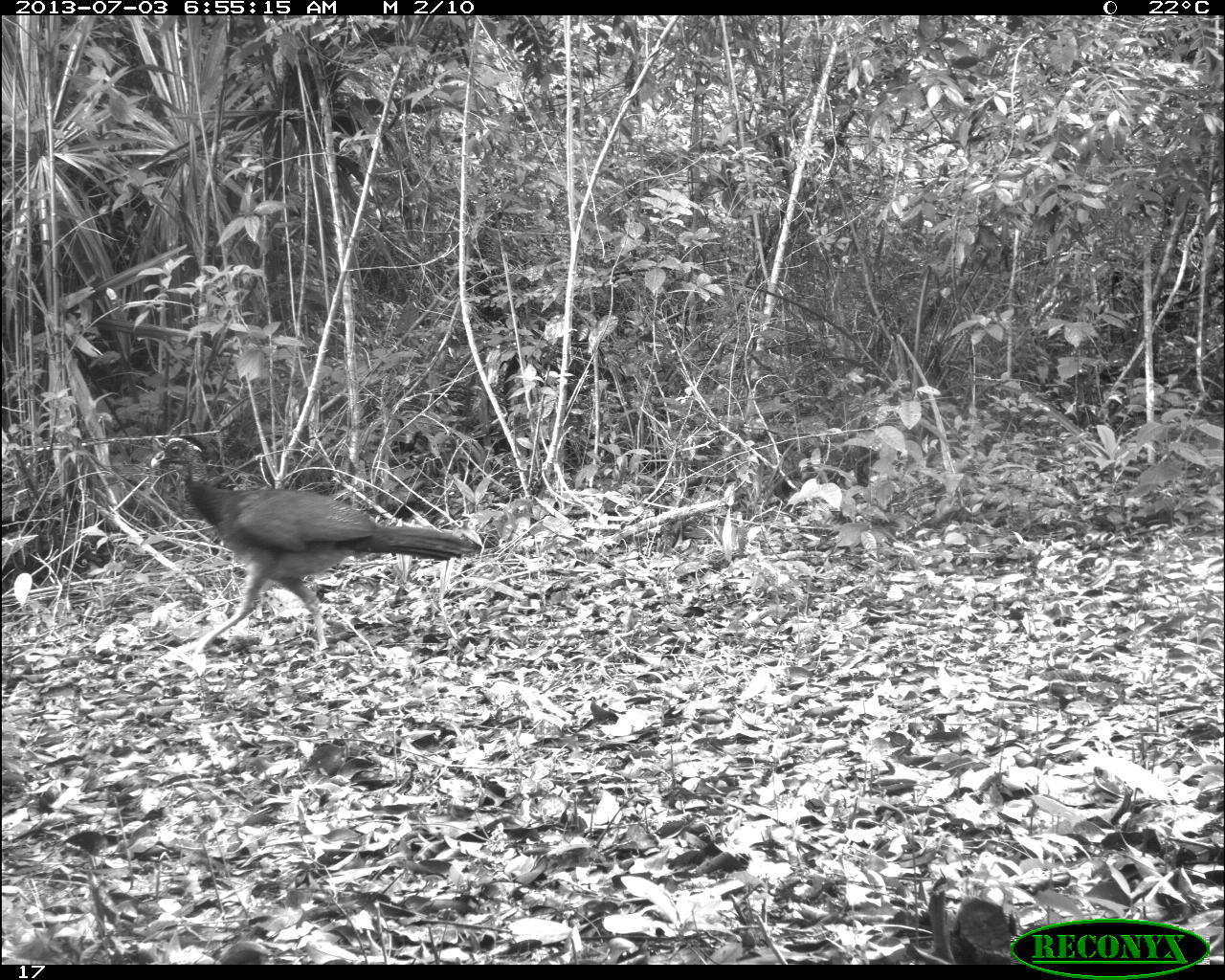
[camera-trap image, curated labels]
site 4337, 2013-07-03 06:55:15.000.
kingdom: Animalia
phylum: Chordata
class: Aves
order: Galliformes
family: Cracidae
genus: Crax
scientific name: Crax rubra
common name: great curassow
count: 1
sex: female